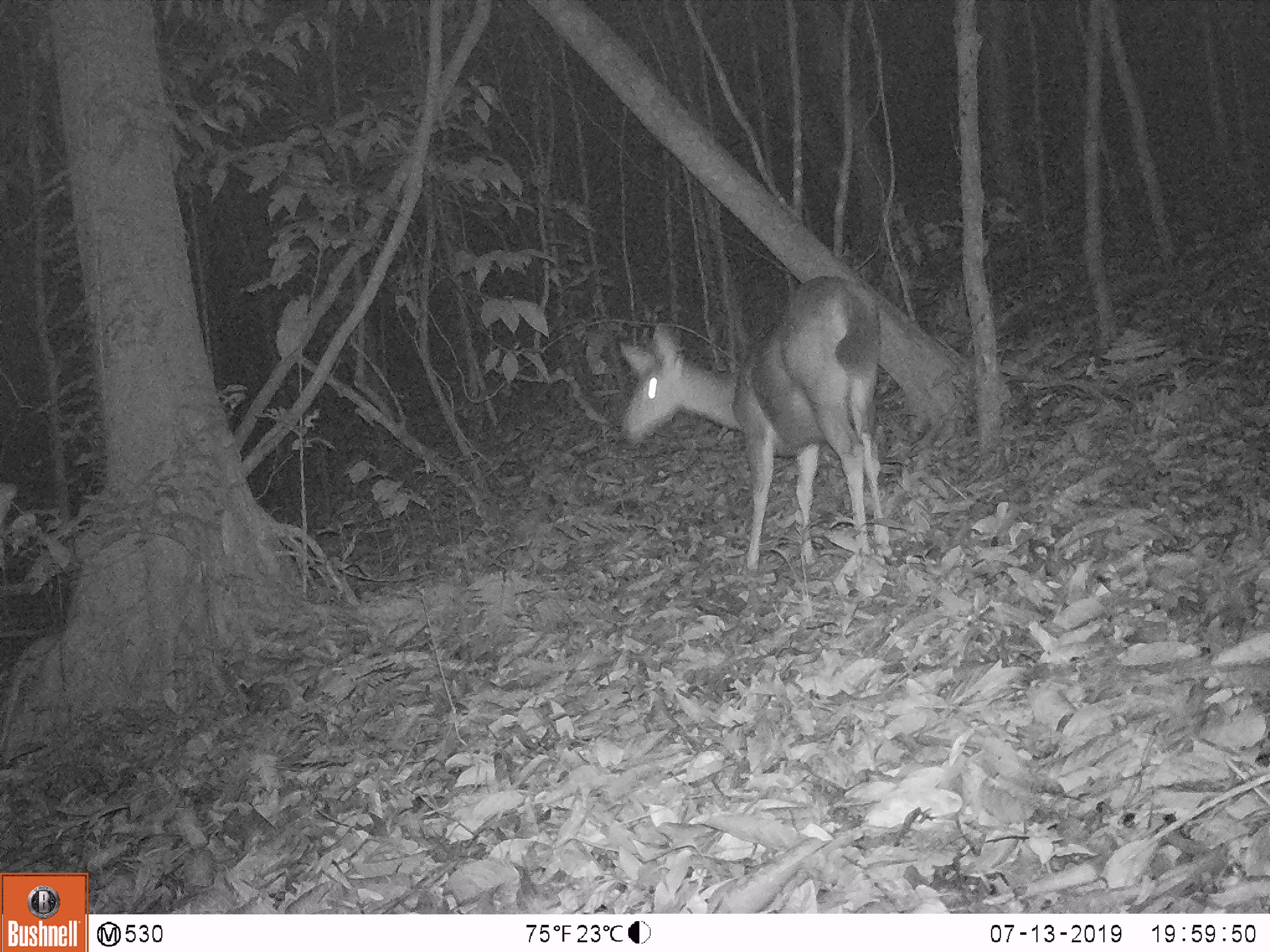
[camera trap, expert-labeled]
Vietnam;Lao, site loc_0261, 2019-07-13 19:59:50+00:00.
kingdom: Animalia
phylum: Chordata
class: Mammalia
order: Artiodactyla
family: Cervidae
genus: Rusa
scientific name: Rusa unicolor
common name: sambar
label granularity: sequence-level